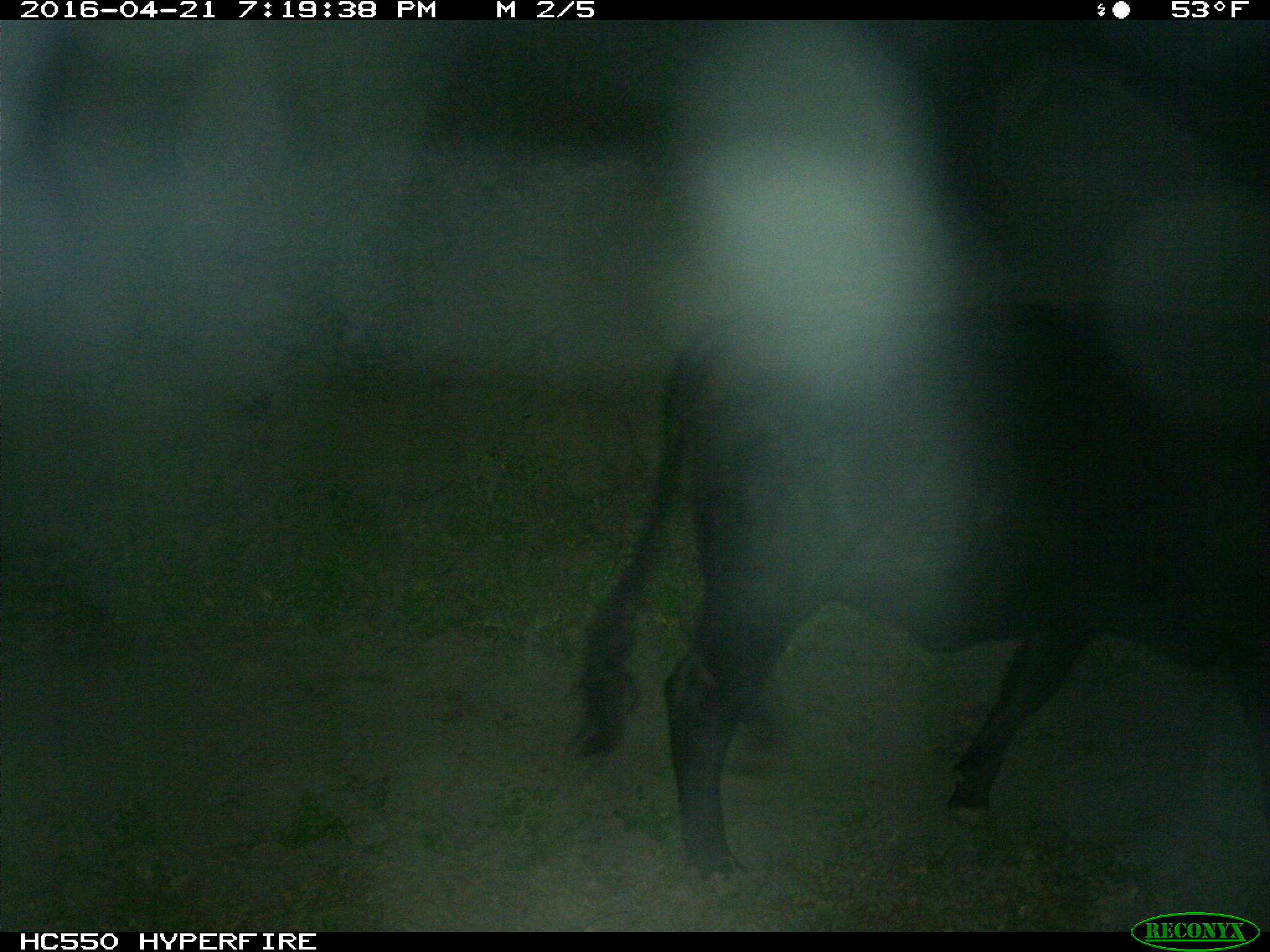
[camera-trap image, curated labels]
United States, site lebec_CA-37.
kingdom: Animalia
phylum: Chordata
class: Mammalia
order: Artiodactyla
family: Bovidae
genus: Bos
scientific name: Bos taurus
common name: domestic cow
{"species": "Bos taurus (domestic cow)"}